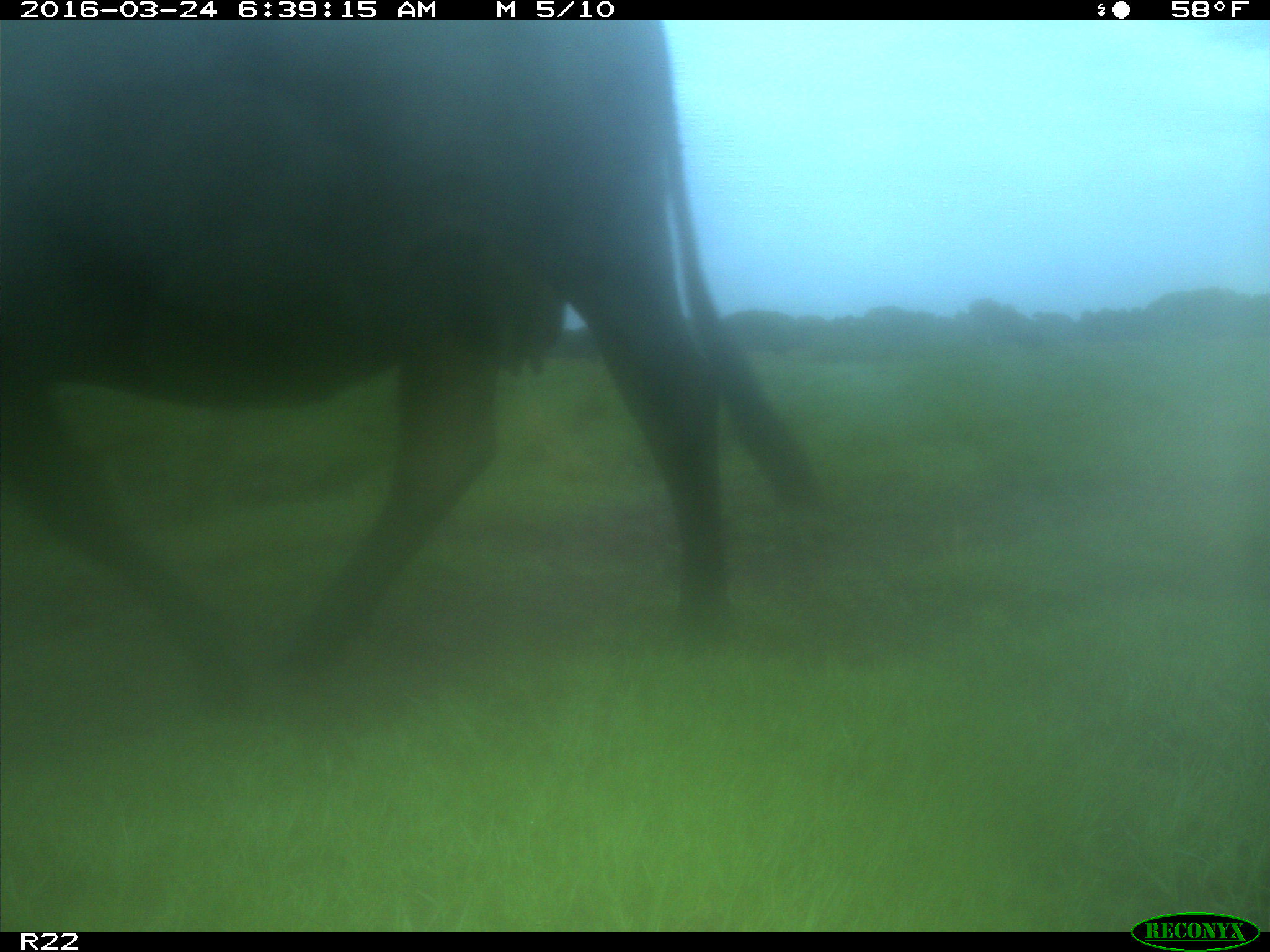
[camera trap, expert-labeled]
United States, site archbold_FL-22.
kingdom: Animalia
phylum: Chordata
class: Mammalia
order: Artiodactyla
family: Bovidae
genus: Bos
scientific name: Bos taurus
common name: domestic cow